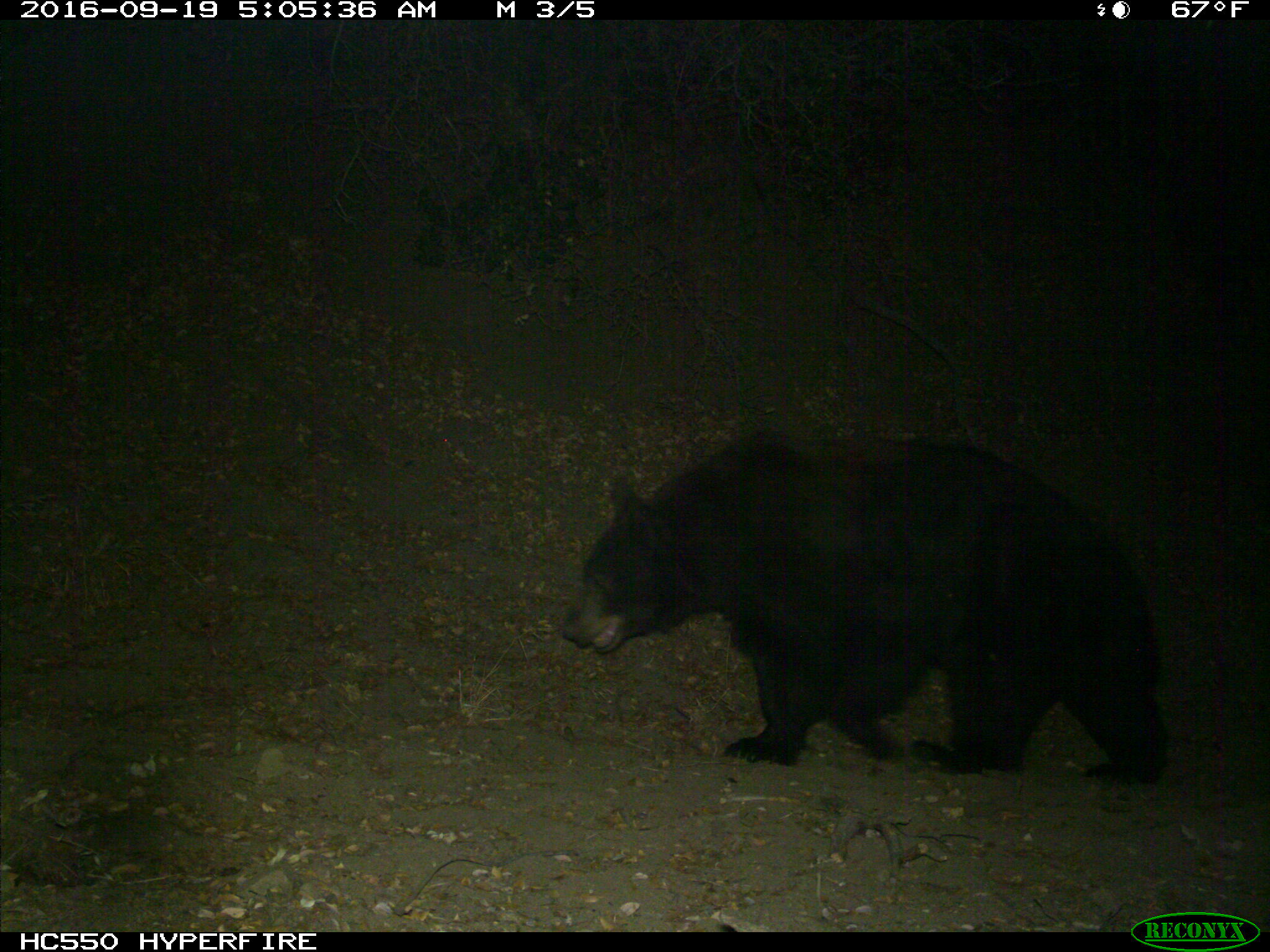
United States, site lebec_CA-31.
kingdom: Animalia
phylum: Chordata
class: Mammalia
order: Carnivora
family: Ursidae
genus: Ursus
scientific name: Ursus americanus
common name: american black bear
Ursus americanus (american black bear).